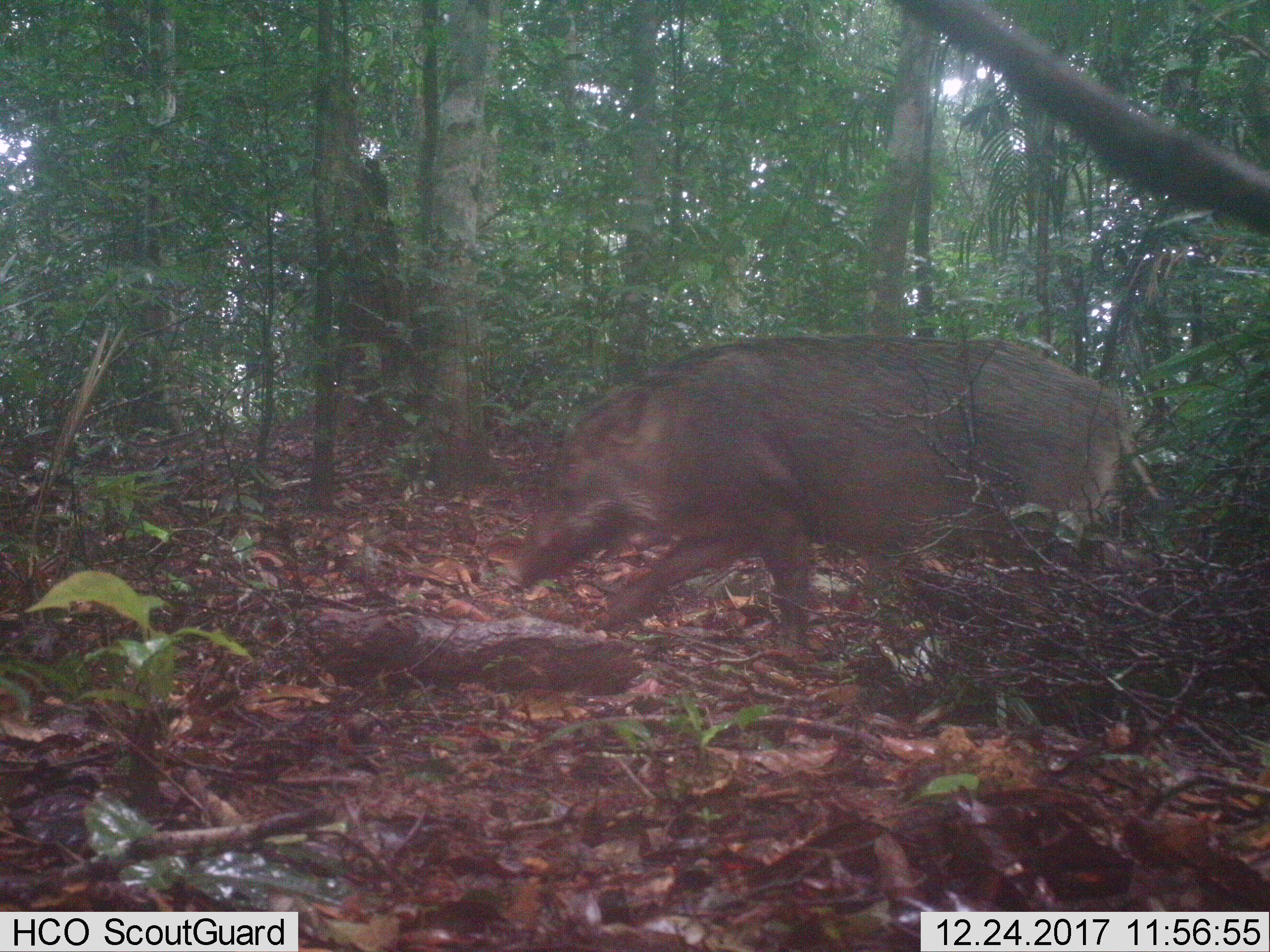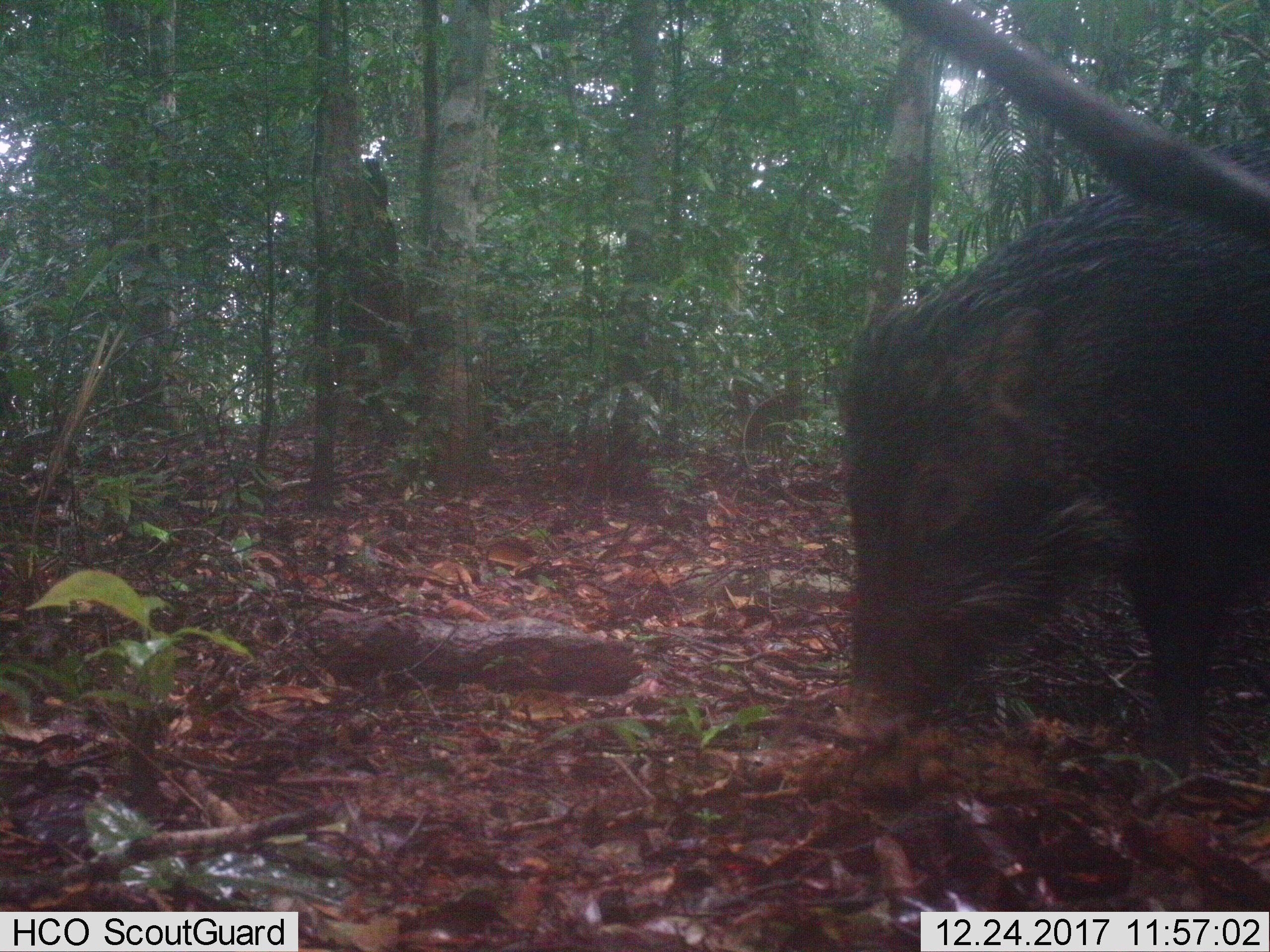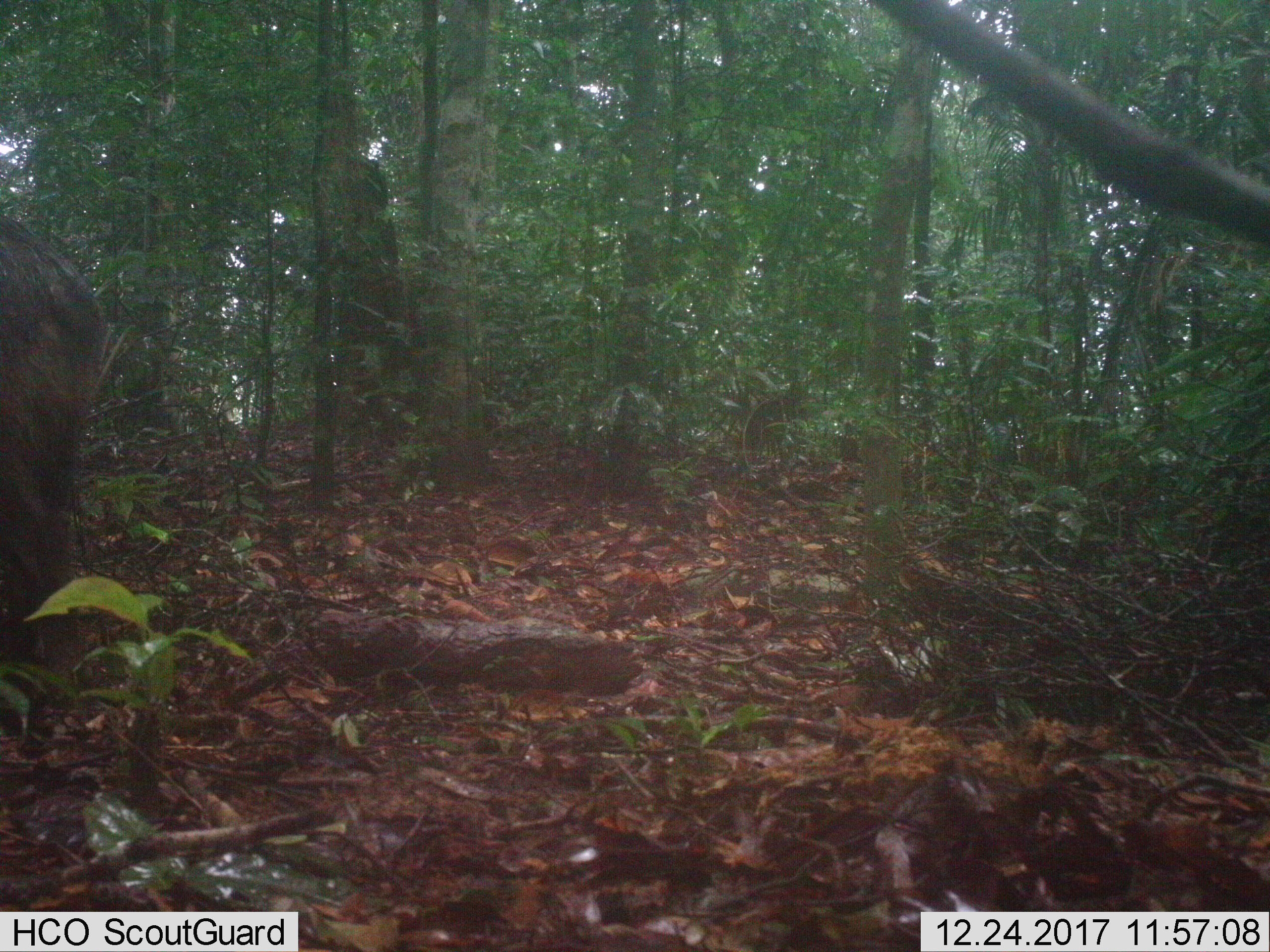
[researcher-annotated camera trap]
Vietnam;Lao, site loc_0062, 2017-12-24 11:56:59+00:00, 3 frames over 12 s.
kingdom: Animalia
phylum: Chordata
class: Mammalia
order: Artiodactyla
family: Suidae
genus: Sus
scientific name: Sus scrofa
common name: eurasian wild pig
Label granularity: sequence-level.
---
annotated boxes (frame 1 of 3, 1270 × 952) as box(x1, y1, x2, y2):
eurasian wild pig: box(504, 335, 1167, 662)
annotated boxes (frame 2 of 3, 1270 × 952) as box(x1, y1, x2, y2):
eurasian wild pig: box(826, 135, 1269, 773)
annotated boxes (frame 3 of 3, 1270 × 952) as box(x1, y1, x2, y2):
eurasian wild pig: box(0, 212, 111, 697)